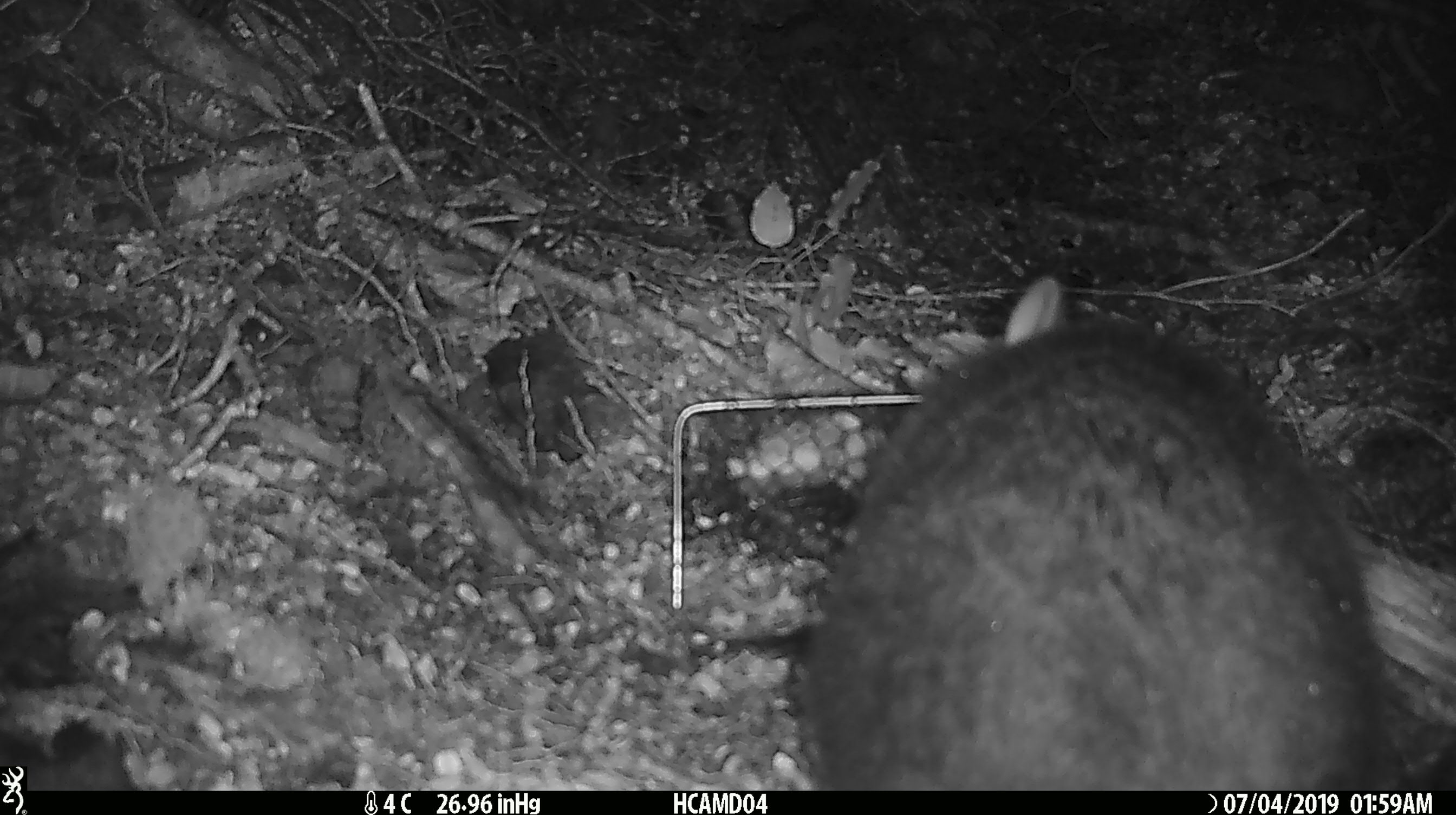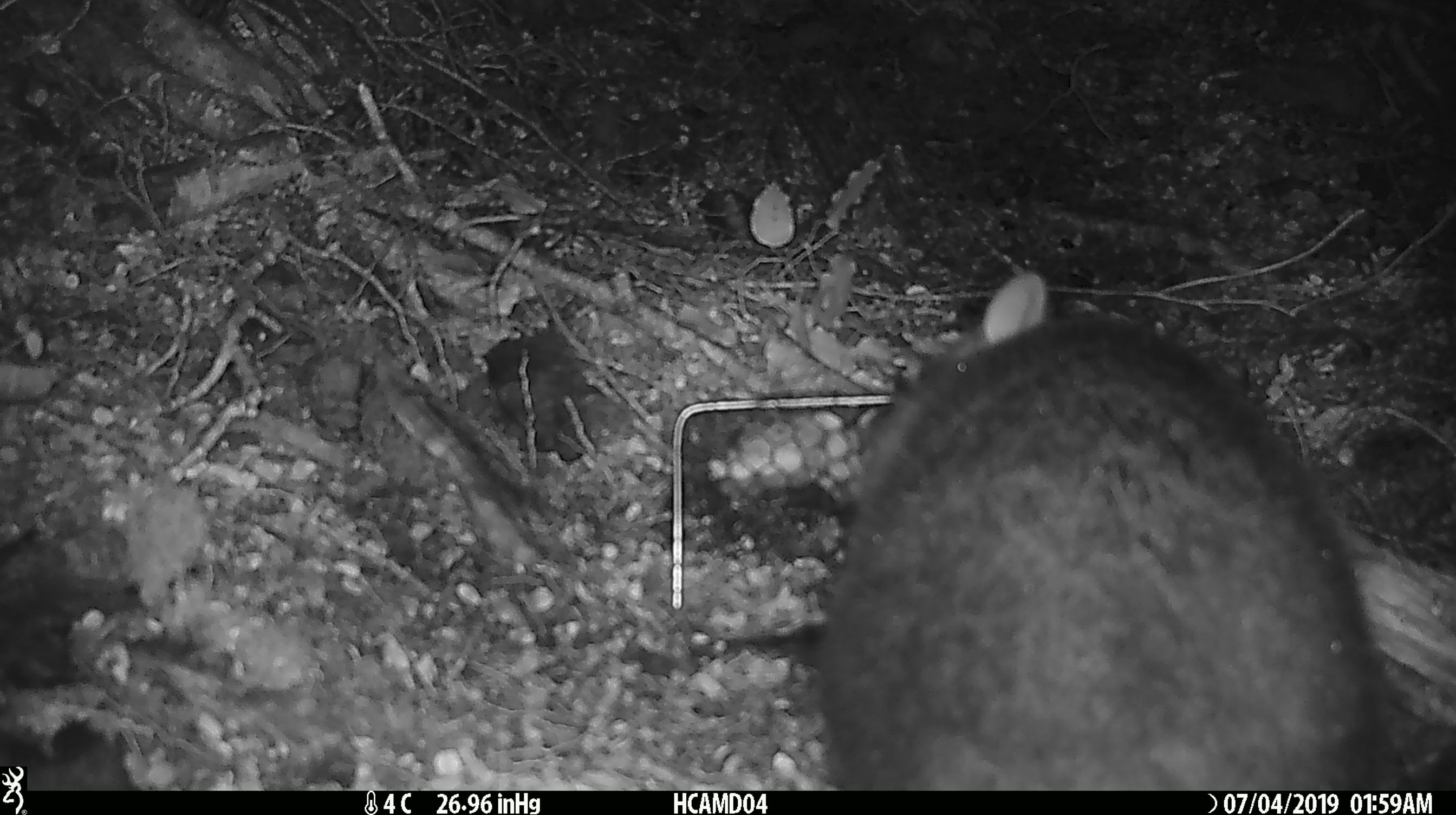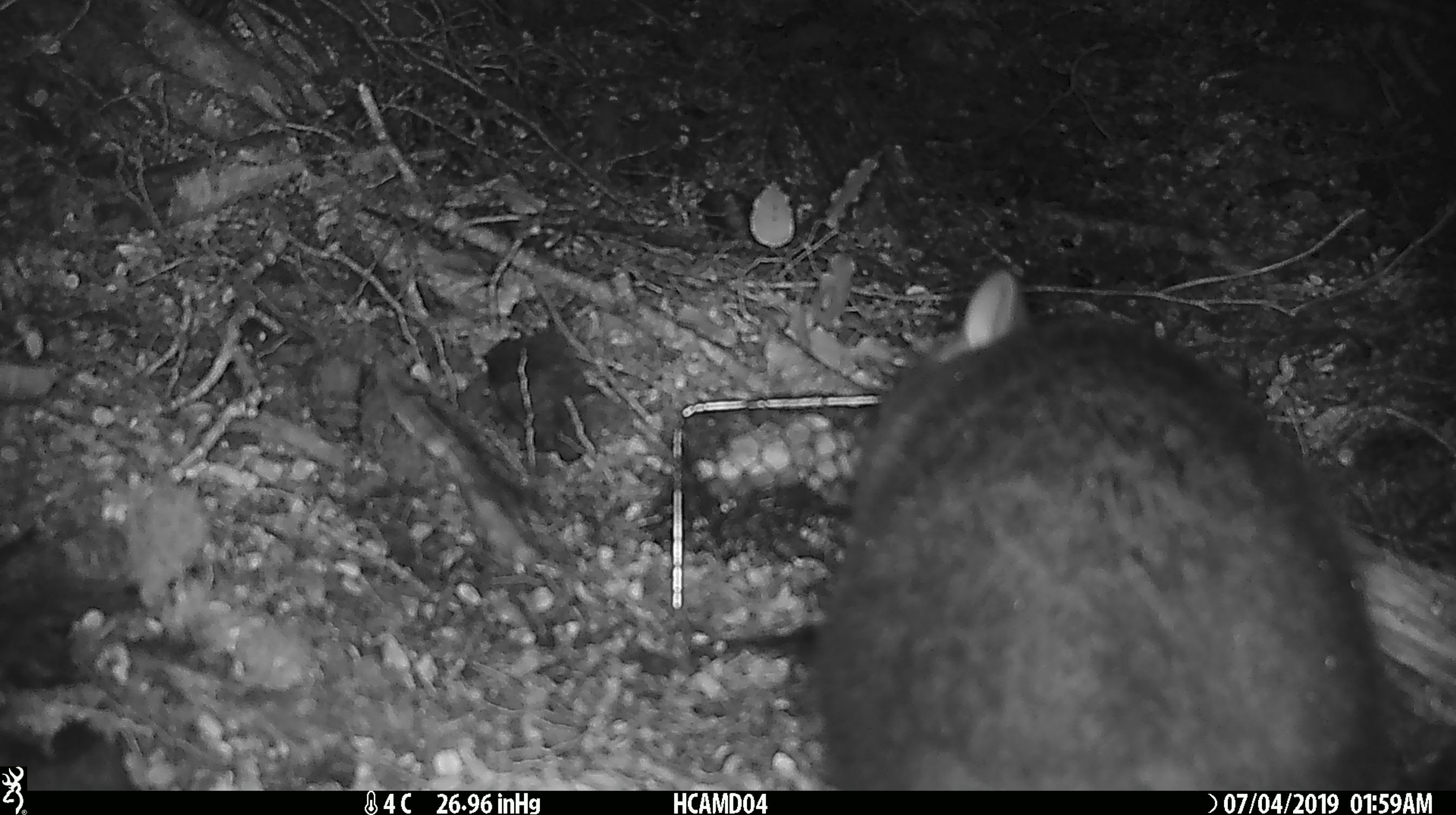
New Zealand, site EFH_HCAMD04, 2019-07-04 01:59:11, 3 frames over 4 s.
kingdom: Animalia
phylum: Chordata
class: Mammalia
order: Diprotodontia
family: Phalangeridae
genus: Trichosurus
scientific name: Trichosurus vulpecula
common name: common brushtail possum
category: possum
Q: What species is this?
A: Possum (common brushtail possum) (Trichosurus vulpecula).